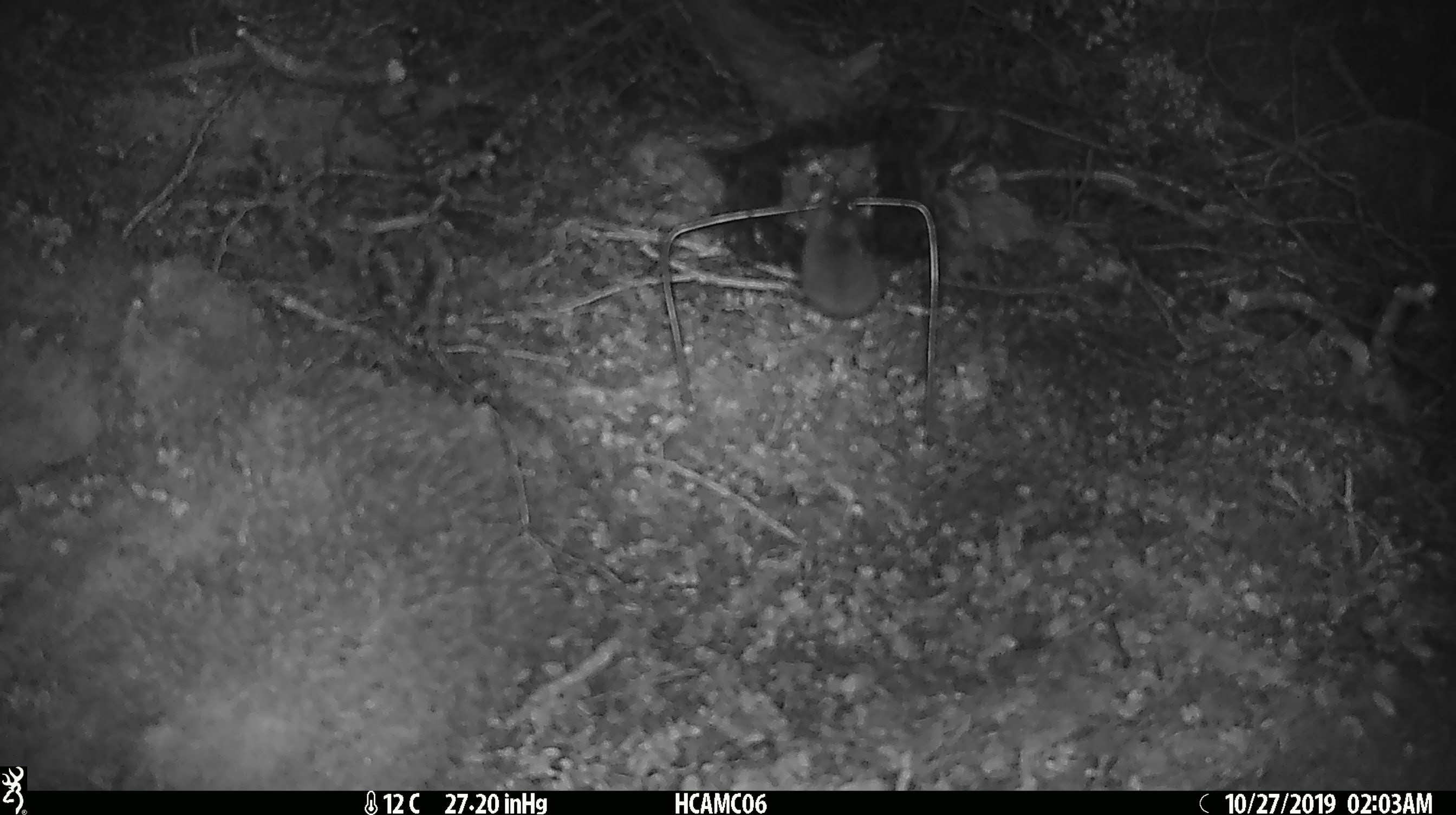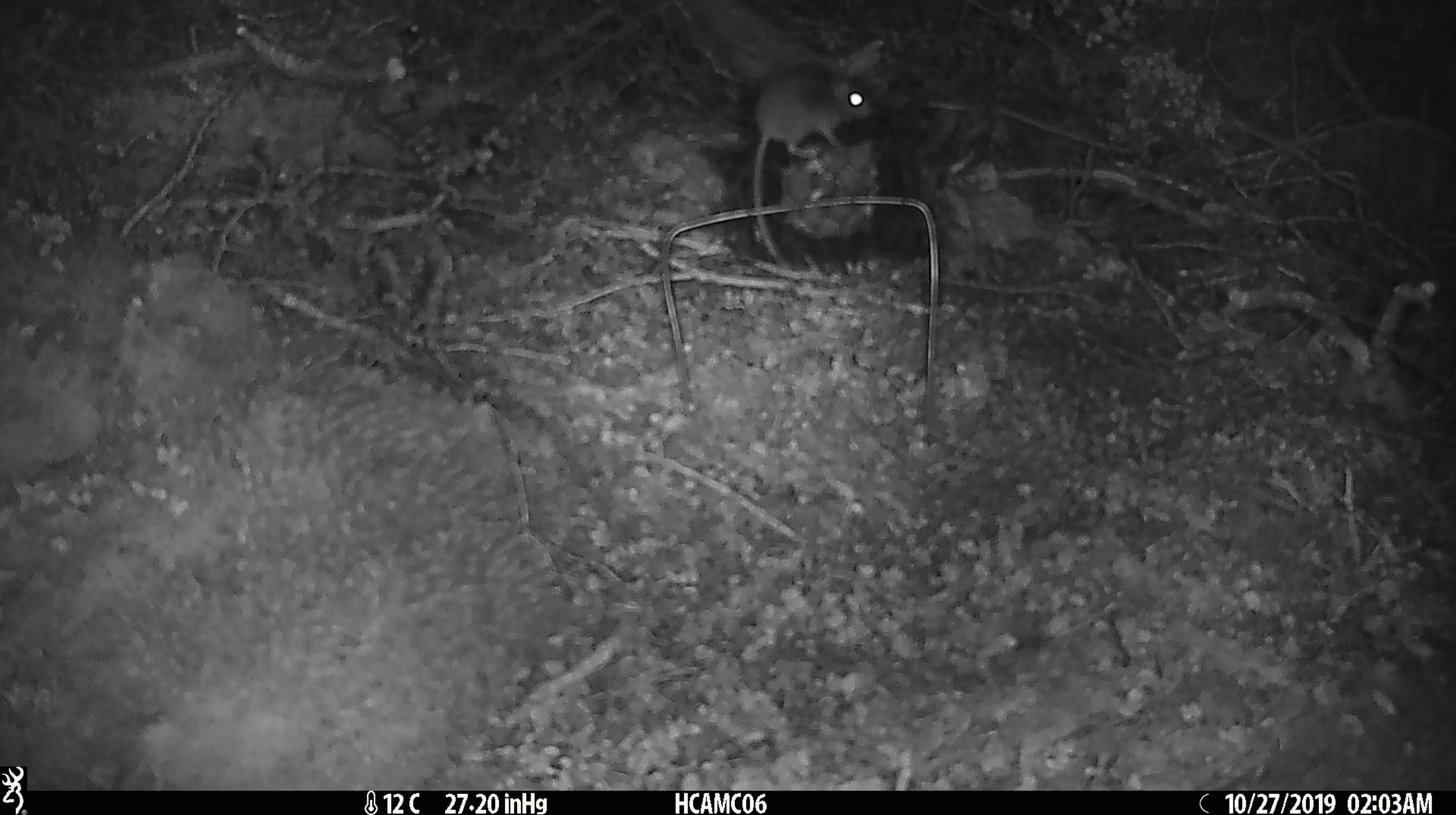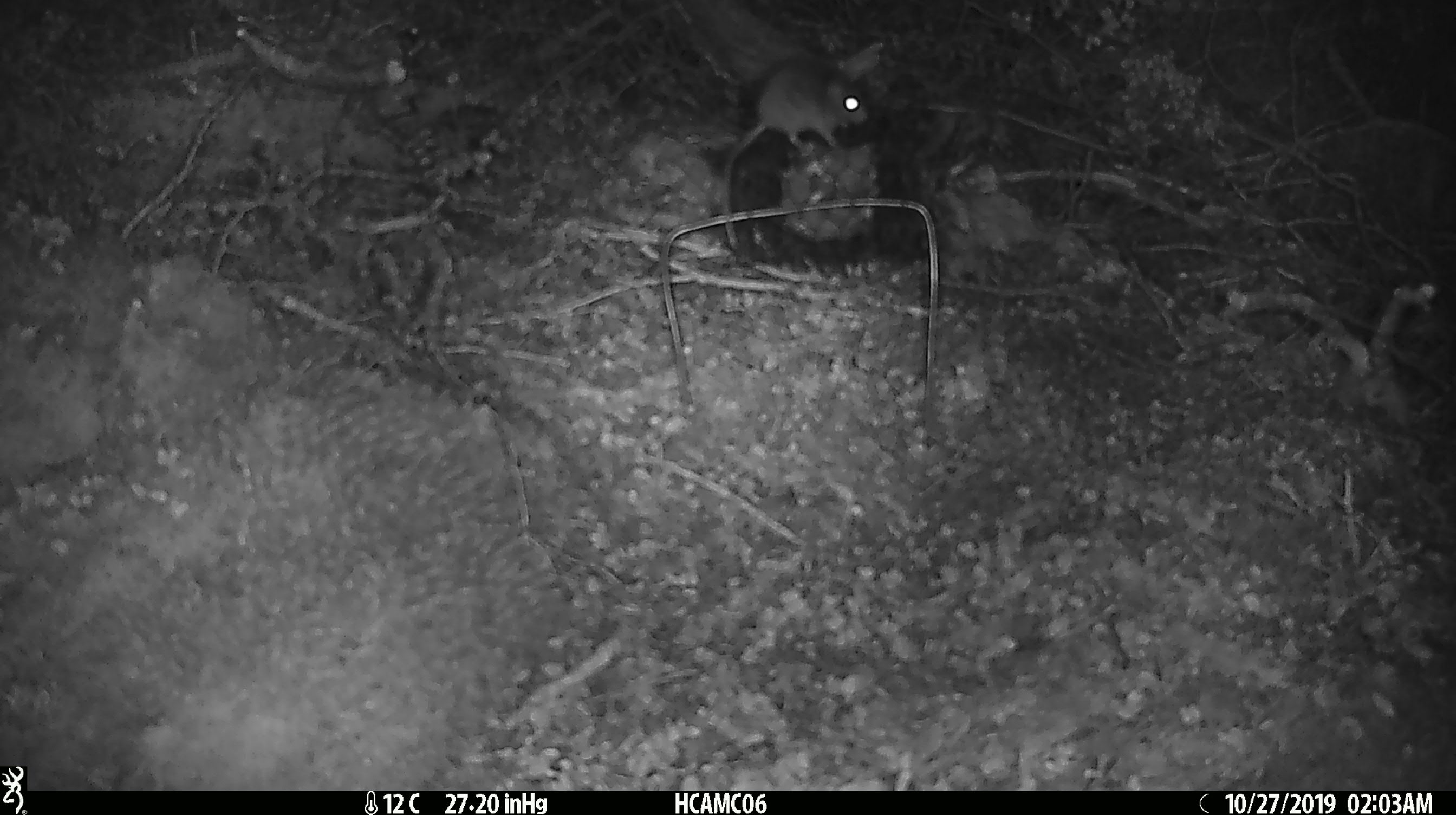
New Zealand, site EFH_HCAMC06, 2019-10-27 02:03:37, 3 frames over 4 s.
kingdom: Animalia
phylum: Chordata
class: Mammalia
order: Rodentia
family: Muridae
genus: Mus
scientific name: Mus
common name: mouse